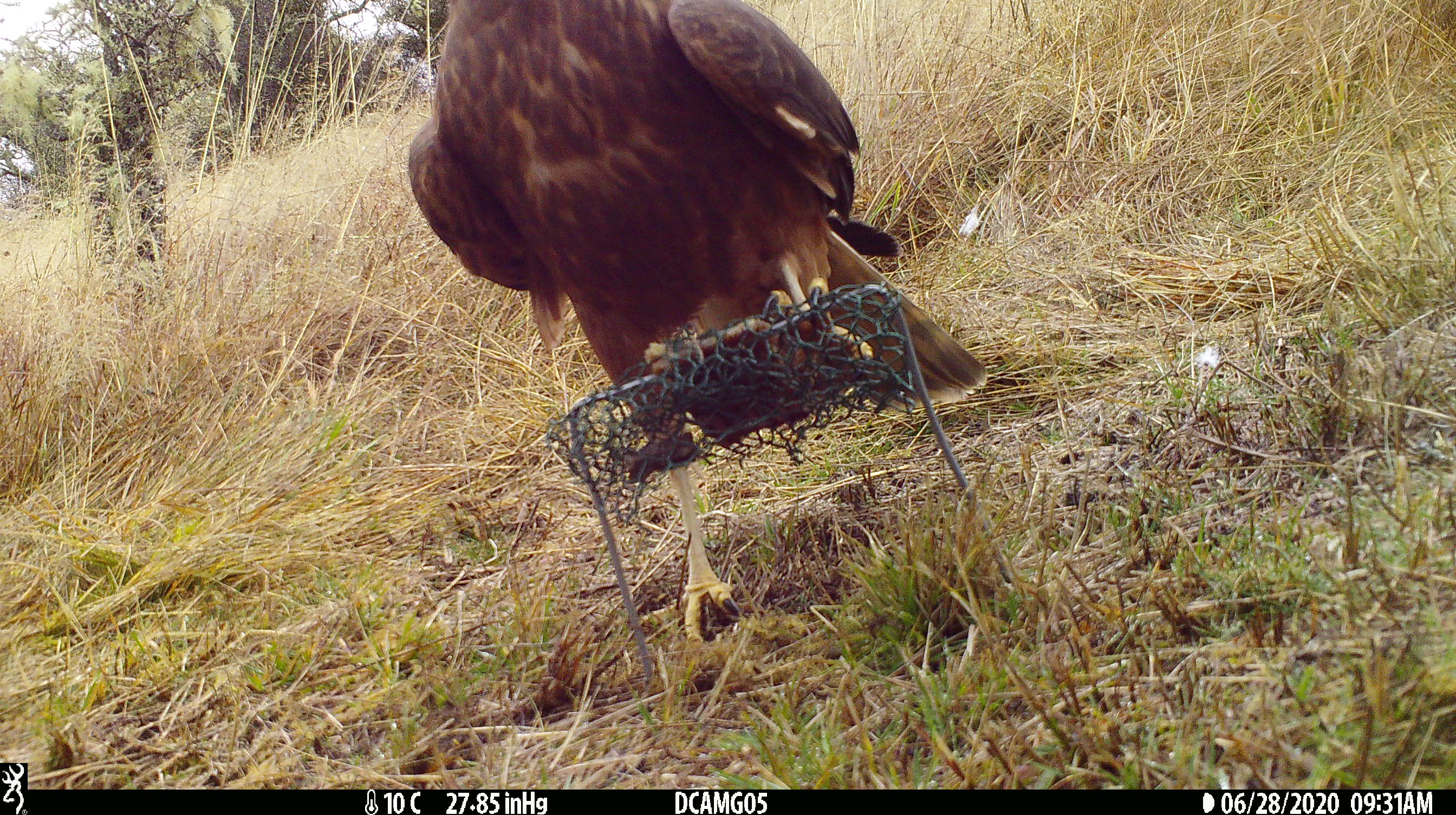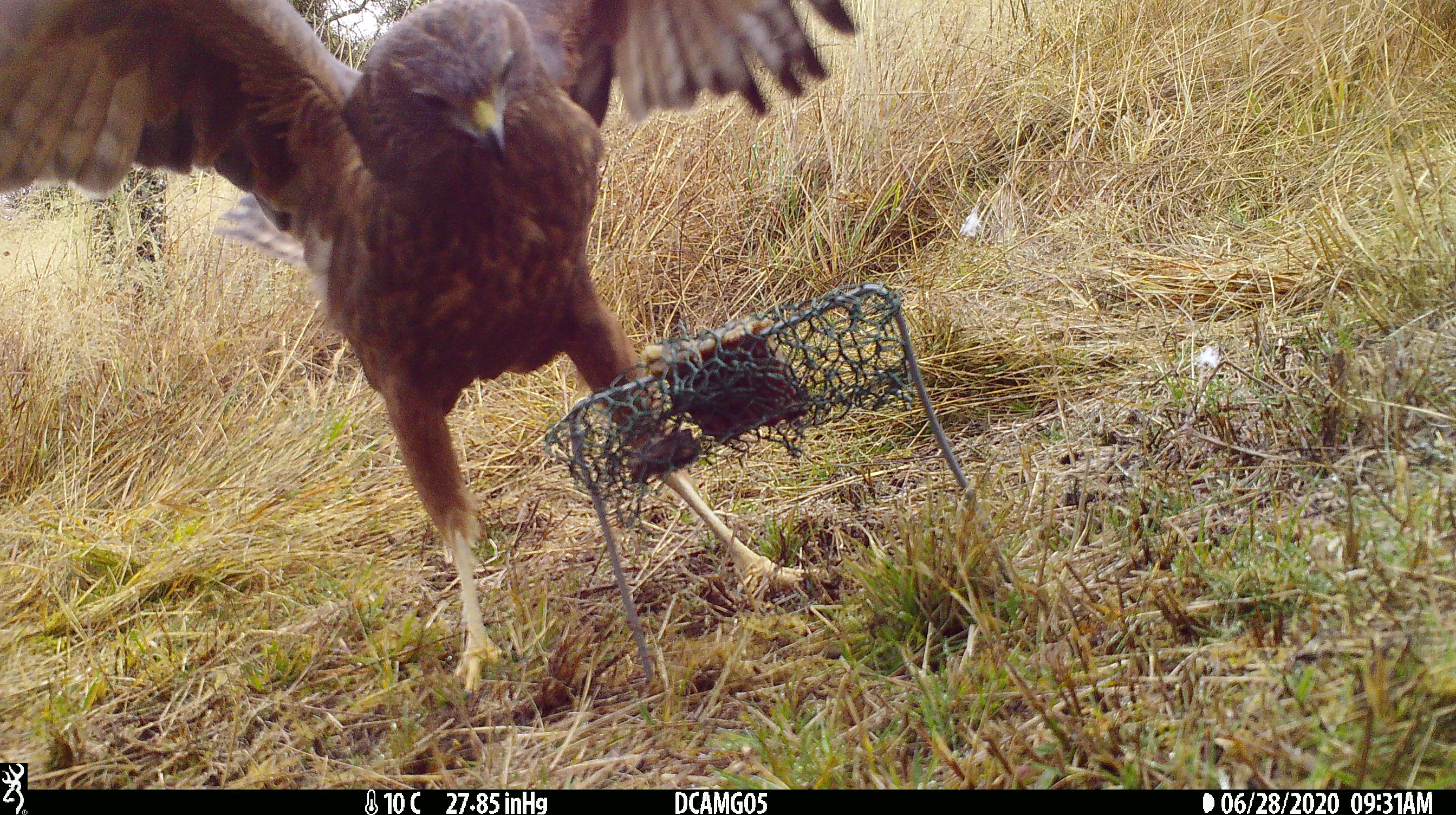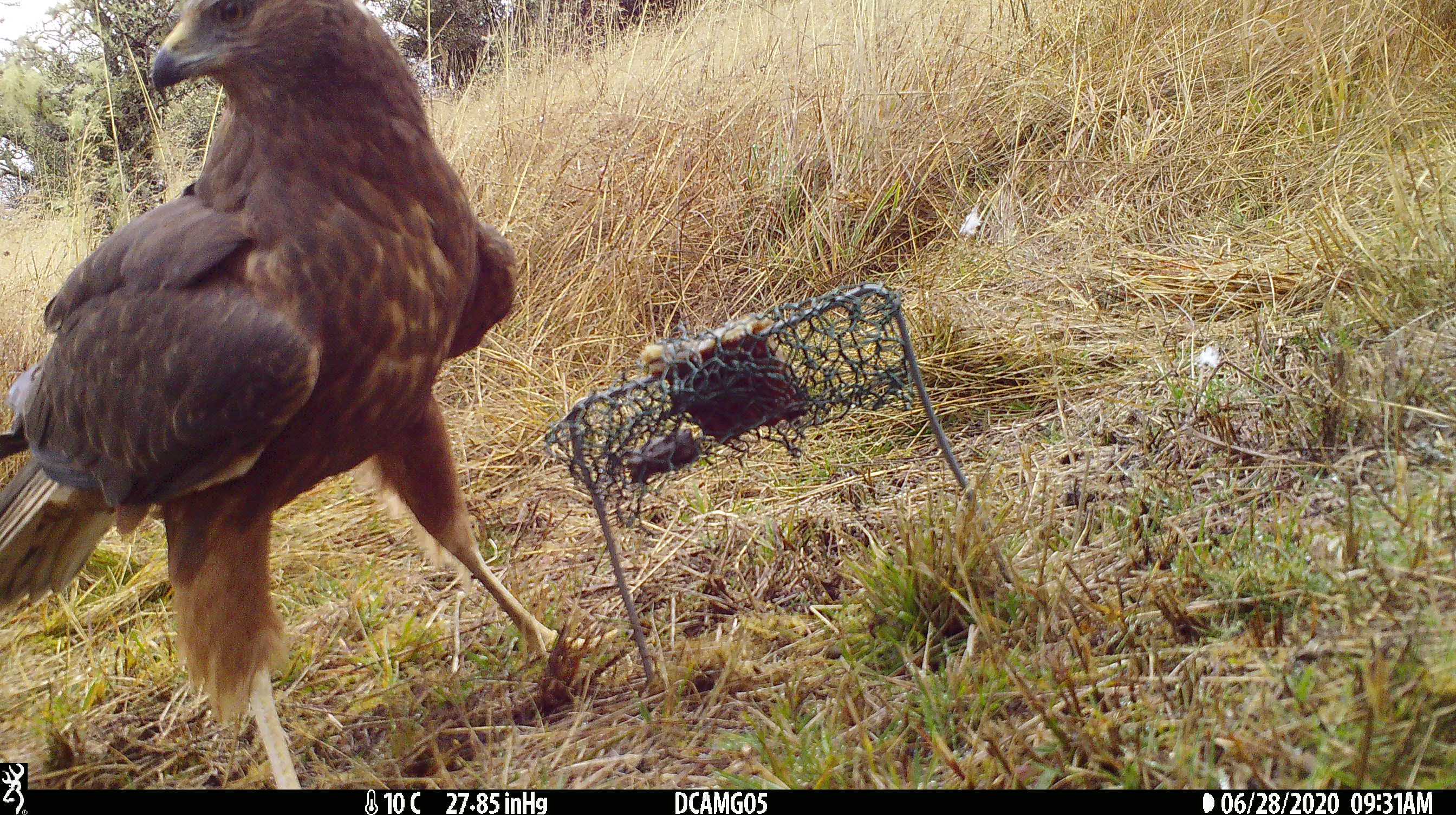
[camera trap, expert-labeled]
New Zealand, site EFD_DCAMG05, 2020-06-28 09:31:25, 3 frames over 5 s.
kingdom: Animalia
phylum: Chordata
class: Aves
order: Accipitriformes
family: Accipitridae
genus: Circus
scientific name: Circus approximans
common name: swamp harrier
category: harrier